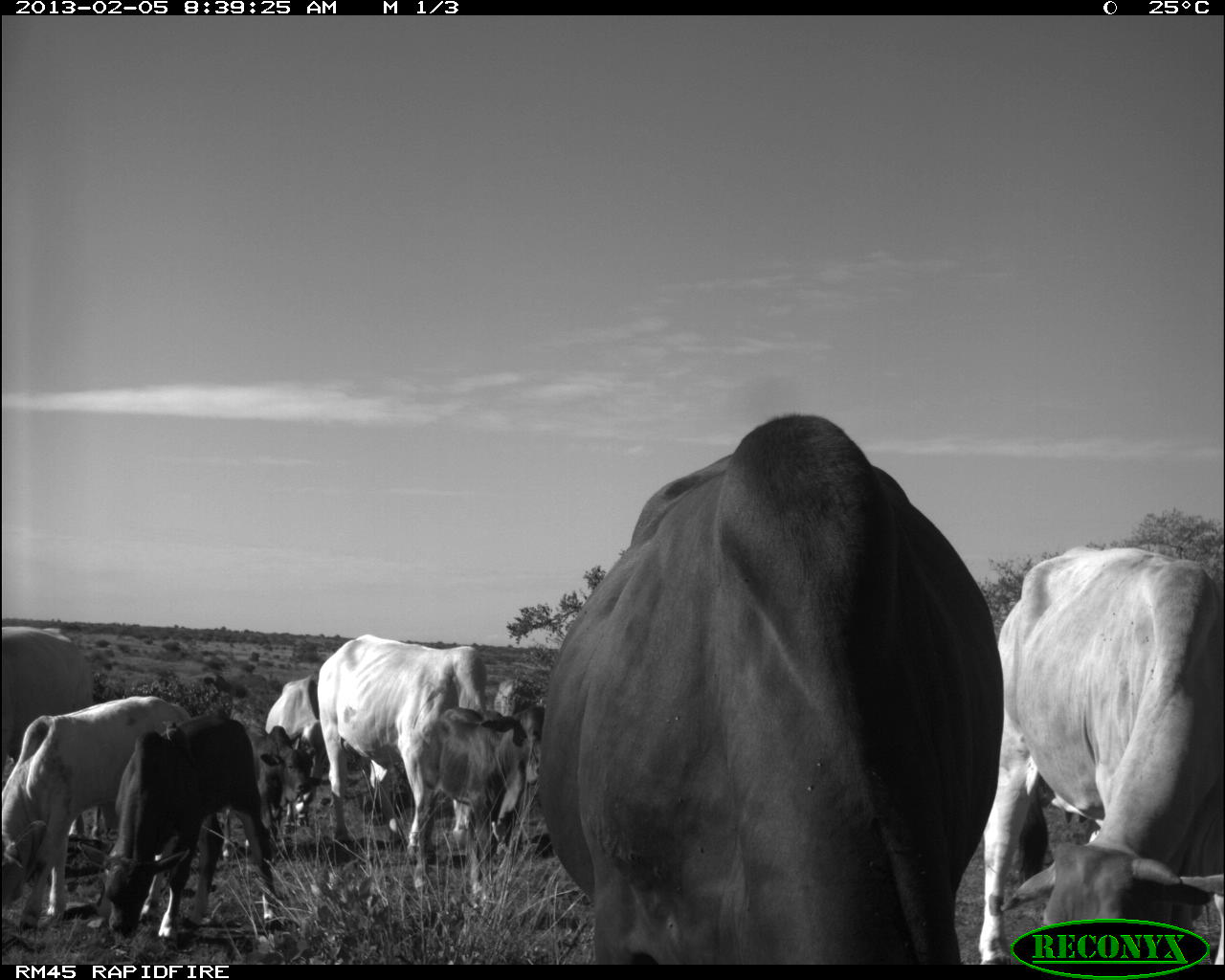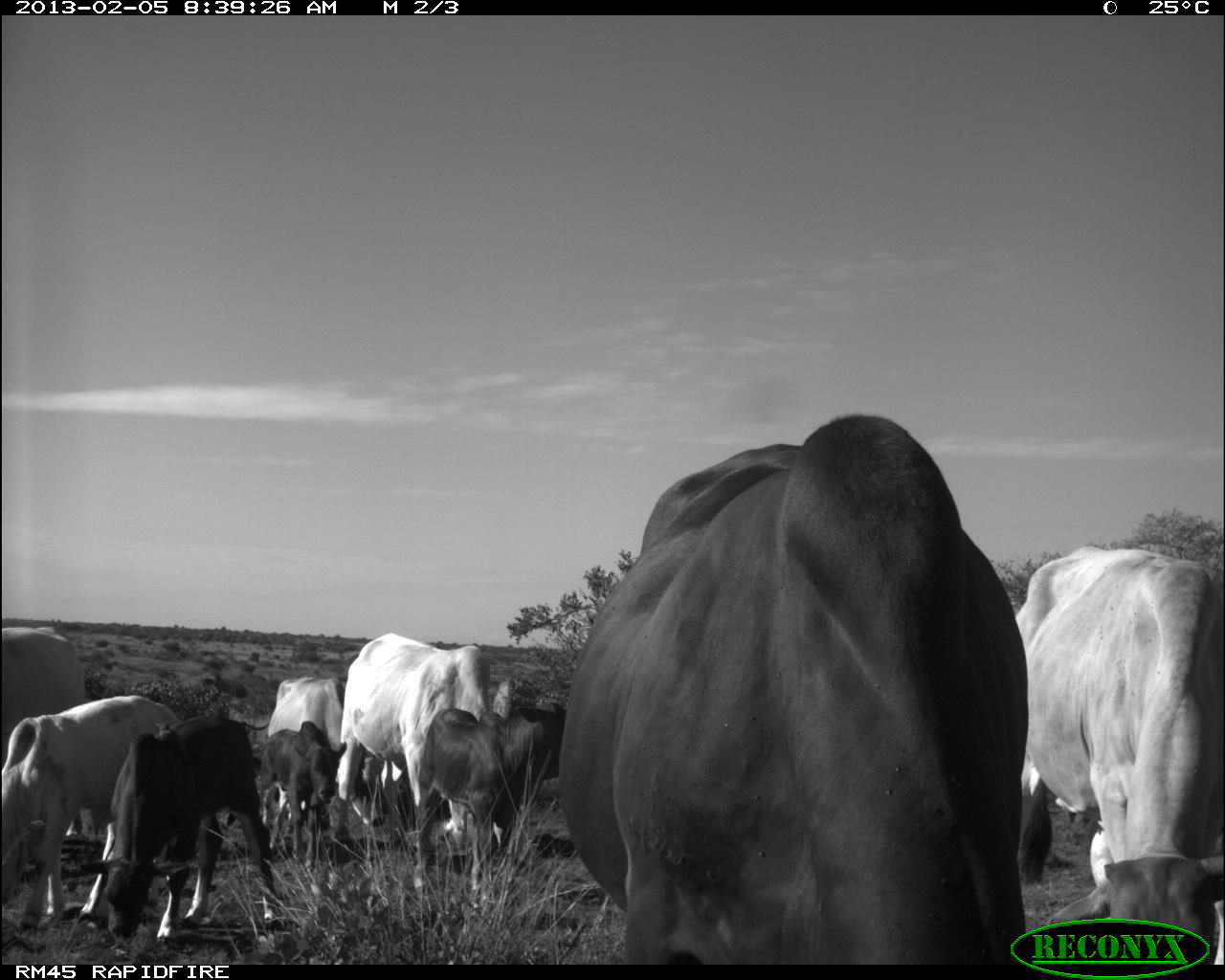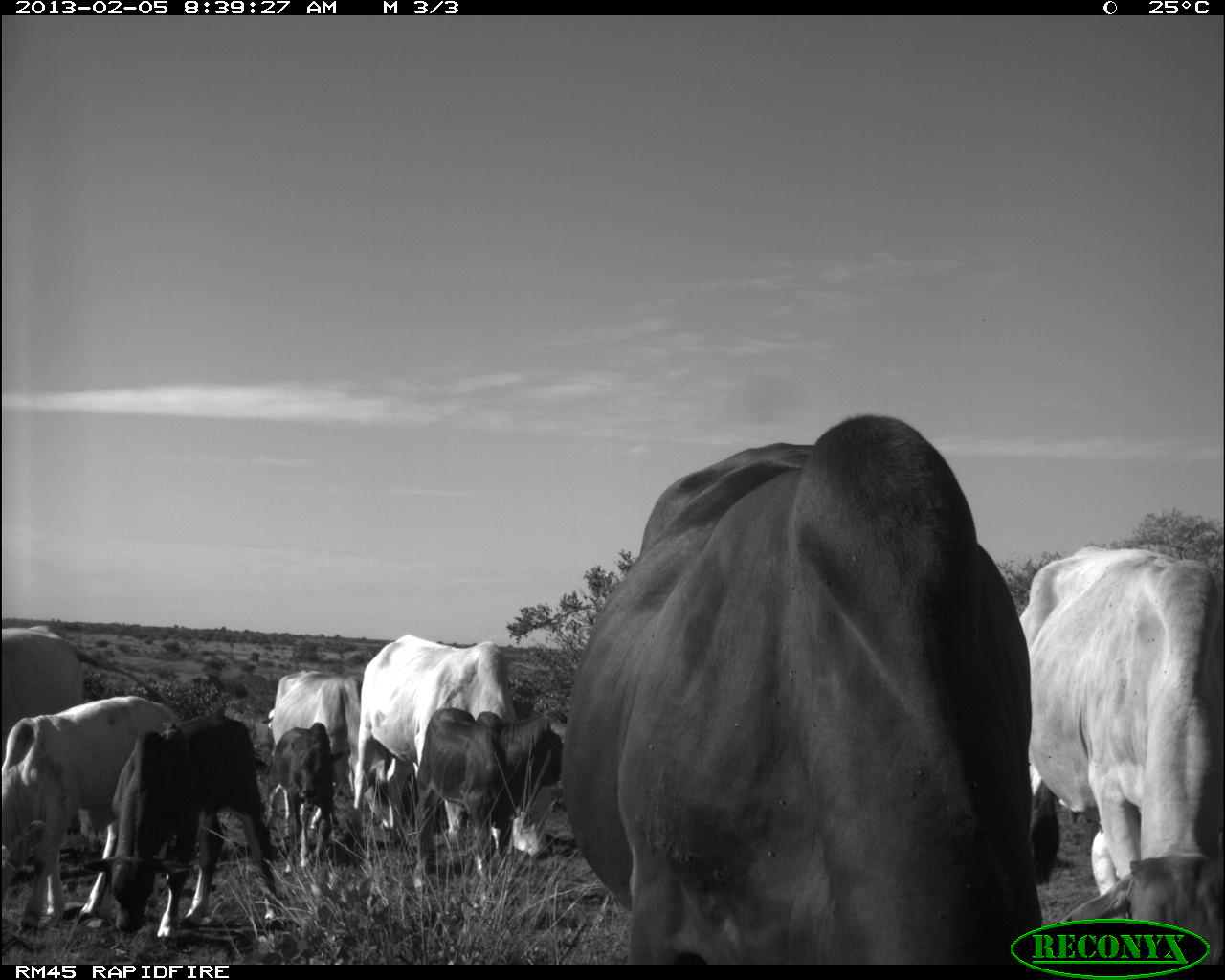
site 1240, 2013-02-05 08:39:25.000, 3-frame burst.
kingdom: Animalia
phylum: Chordata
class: Mammalia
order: Artiodactyla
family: Bovidae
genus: Bos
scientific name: Bos taurus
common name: domestic cattle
Bos taurus (domestic cattle), count 9.